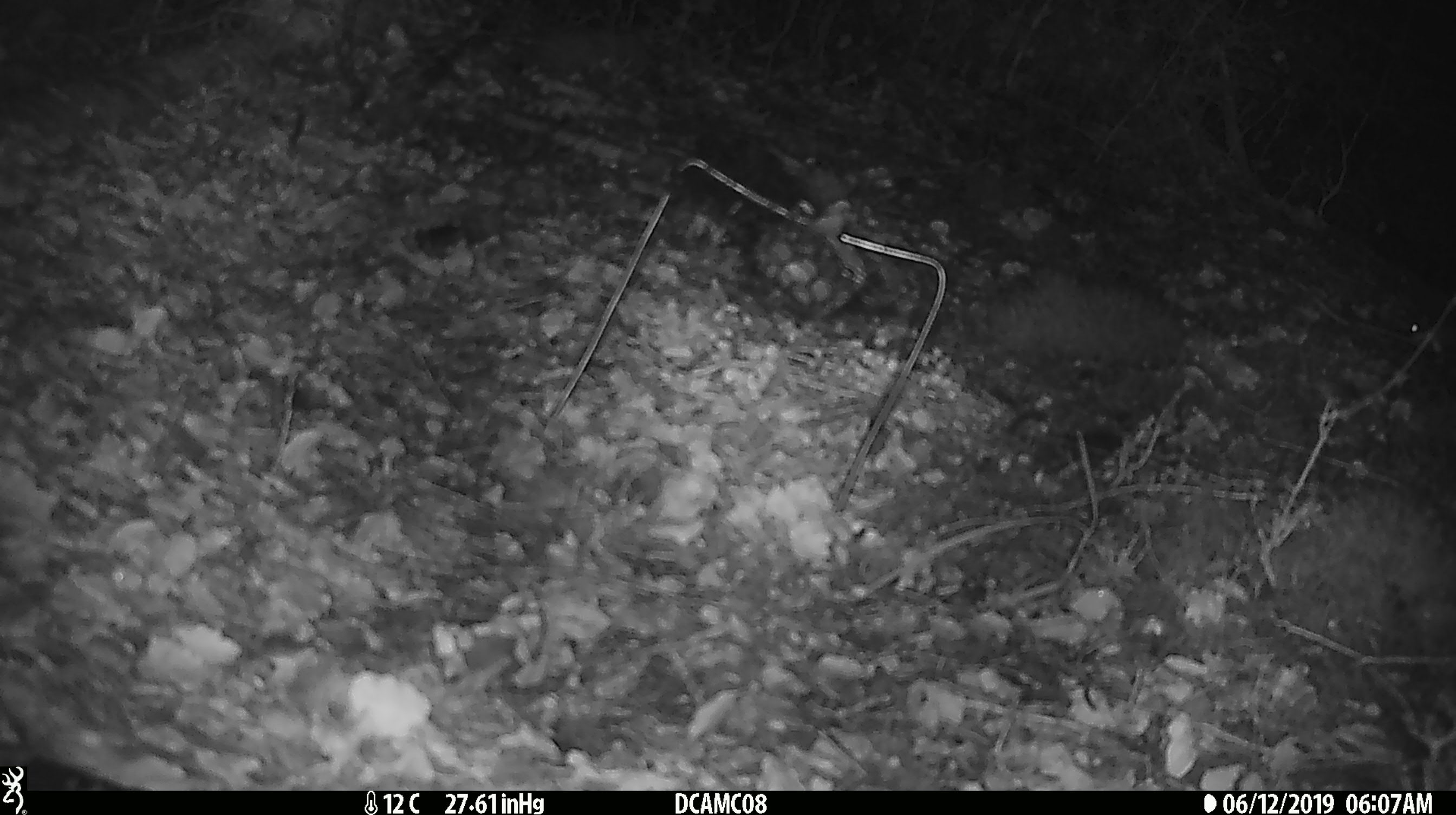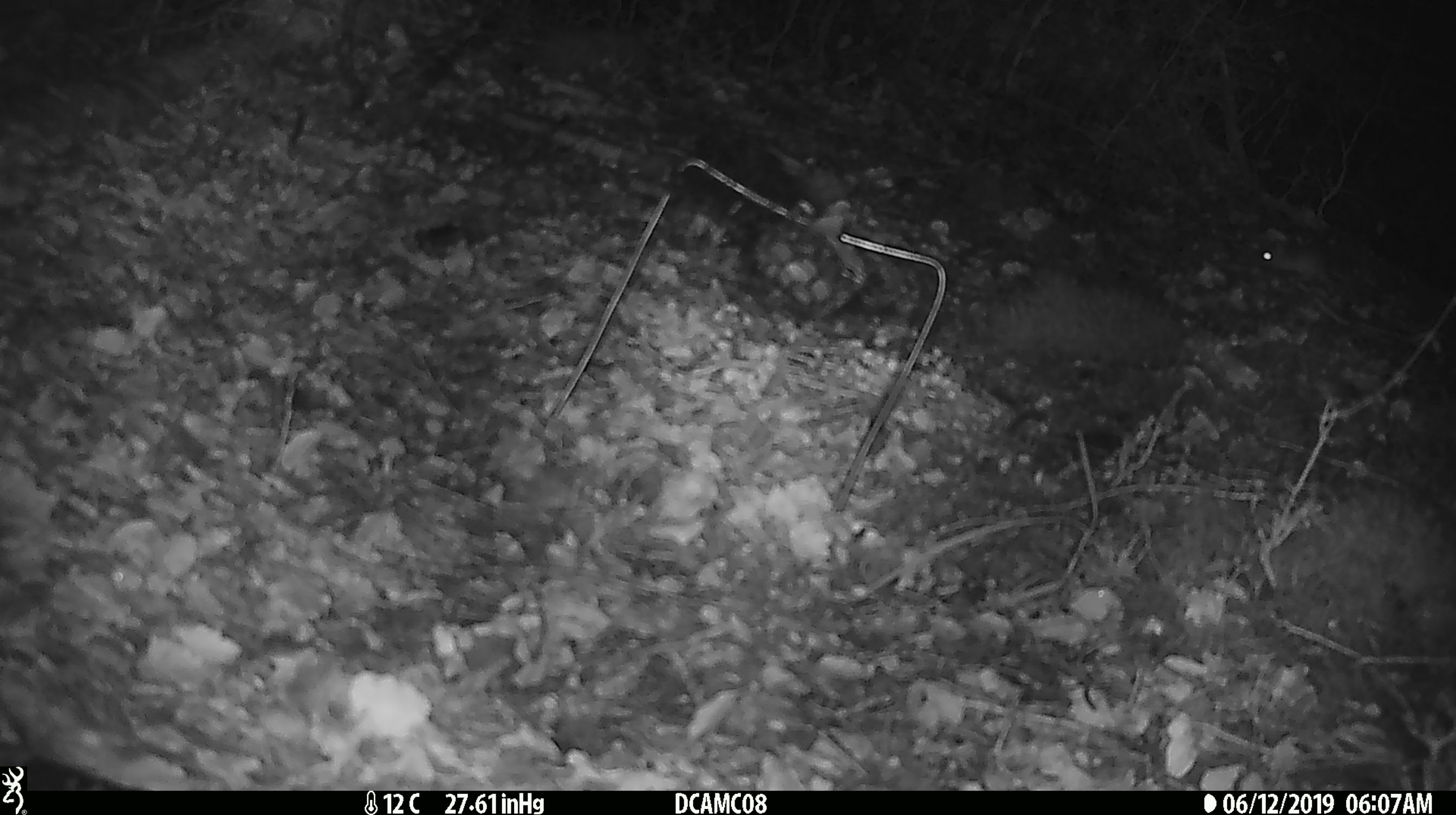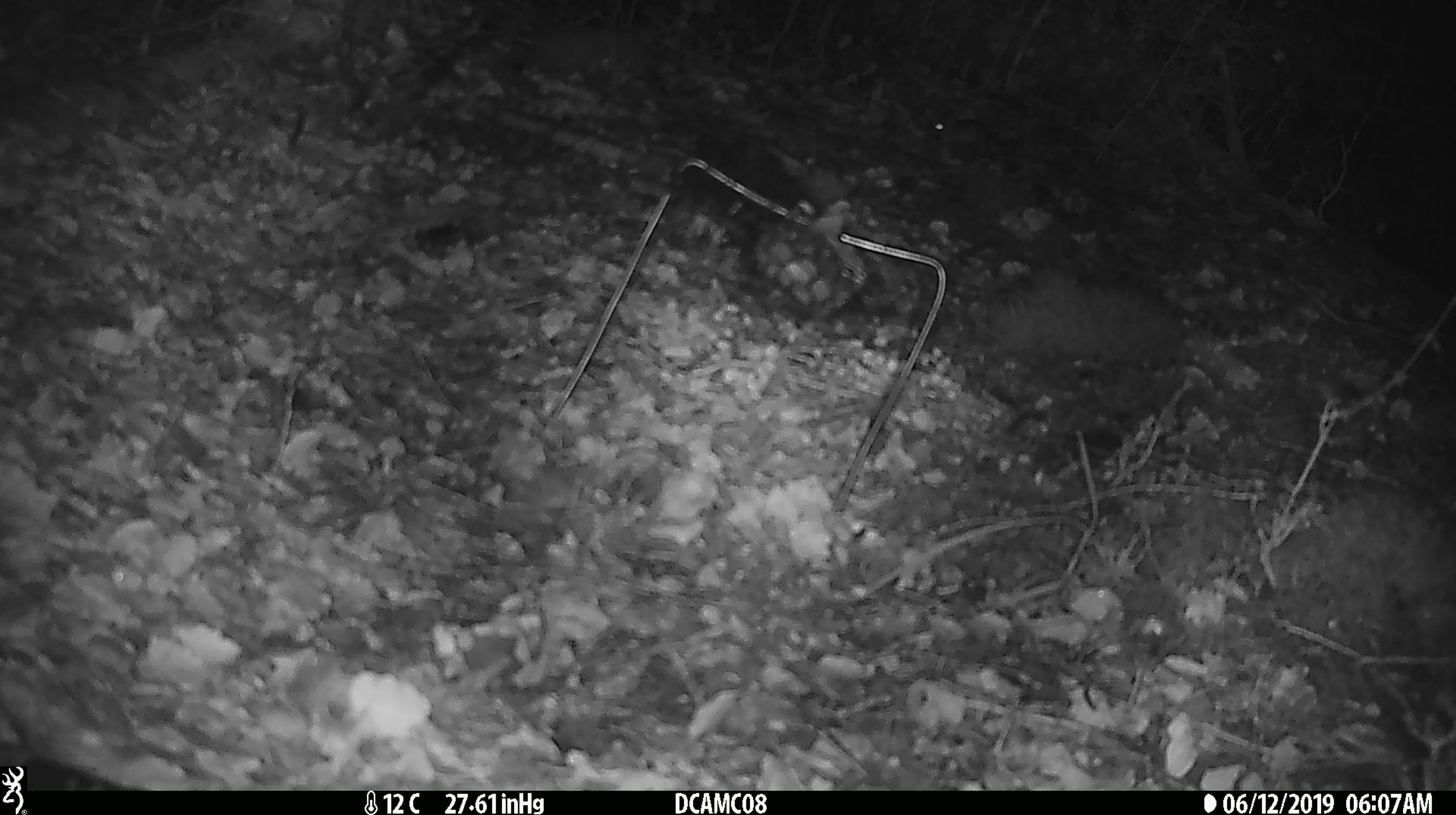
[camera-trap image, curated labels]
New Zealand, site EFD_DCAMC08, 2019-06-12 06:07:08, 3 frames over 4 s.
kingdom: Animalia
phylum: Chordata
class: Mammalia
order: Rodentia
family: Muridae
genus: Mus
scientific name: Mus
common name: mouse